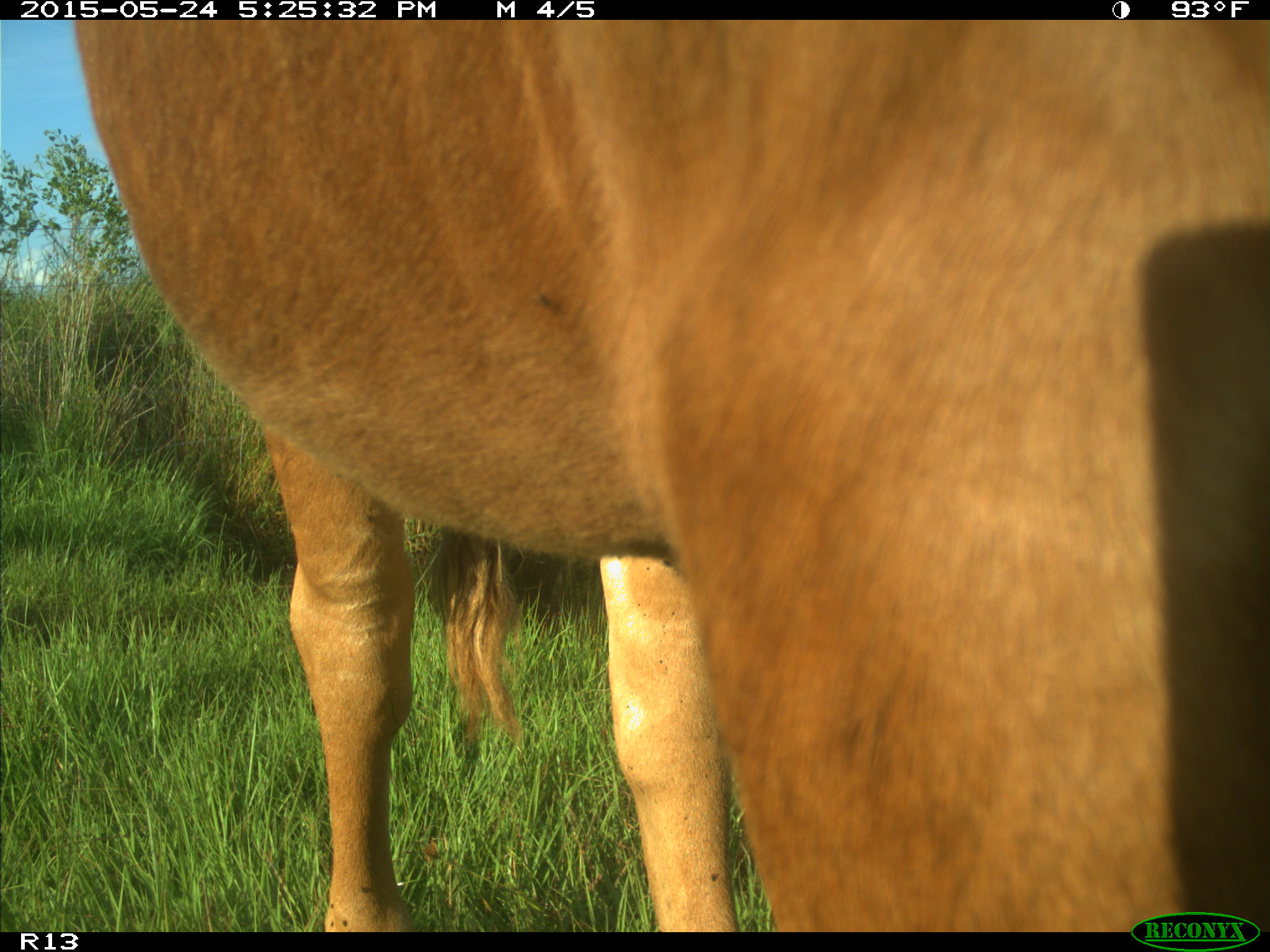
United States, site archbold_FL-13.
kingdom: Animalia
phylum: Chordata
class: Mammalia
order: Artiodactyla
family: Bovidae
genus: Bos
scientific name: Bos taurus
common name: domestic cow